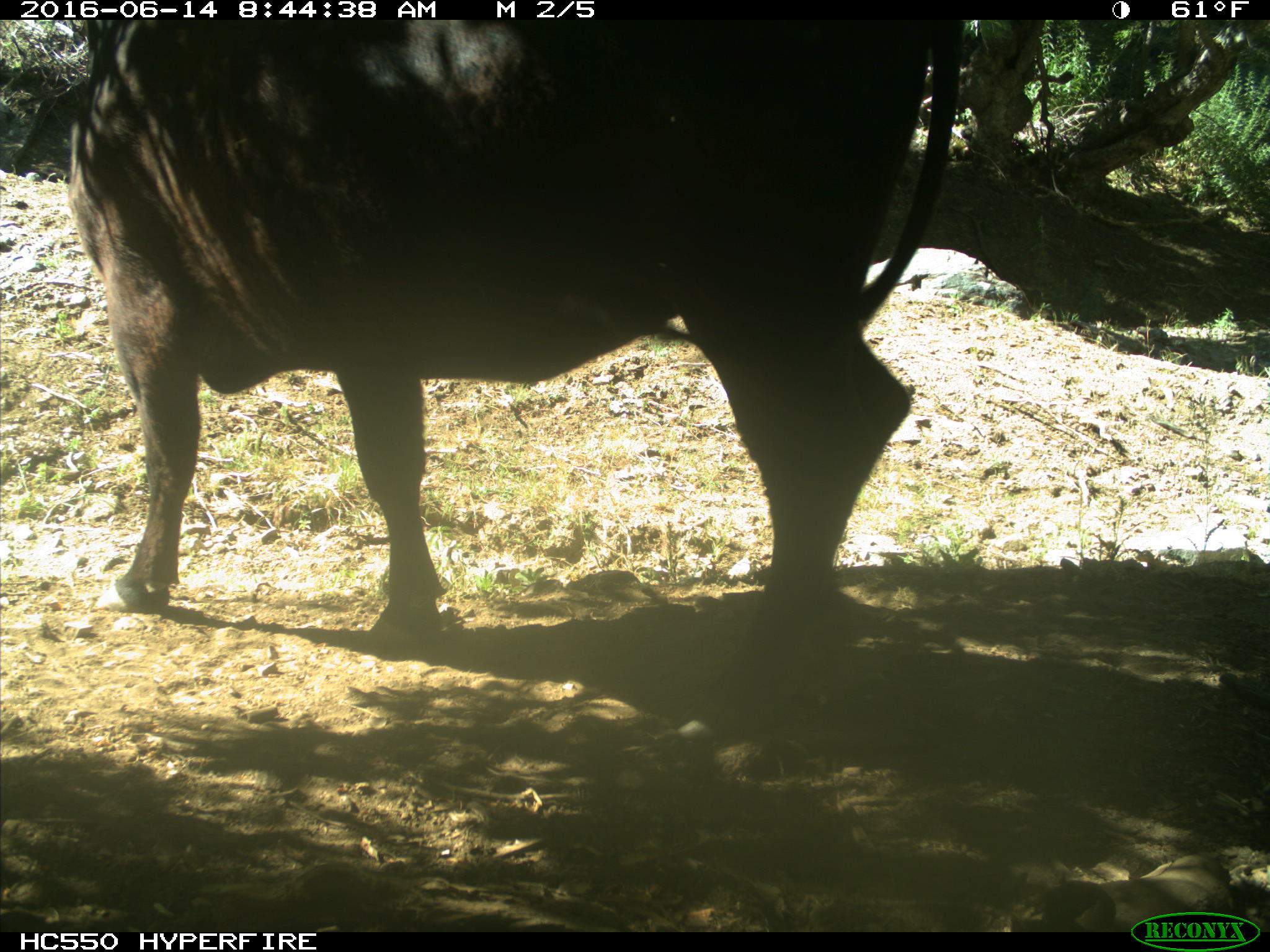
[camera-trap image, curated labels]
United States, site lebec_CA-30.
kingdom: Animalia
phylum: Chordata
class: Mammalia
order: Artiodactyla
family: Bovidae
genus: Bos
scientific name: Bos taurus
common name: domestic cow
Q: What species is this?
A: Bos taurus (domestic cow).